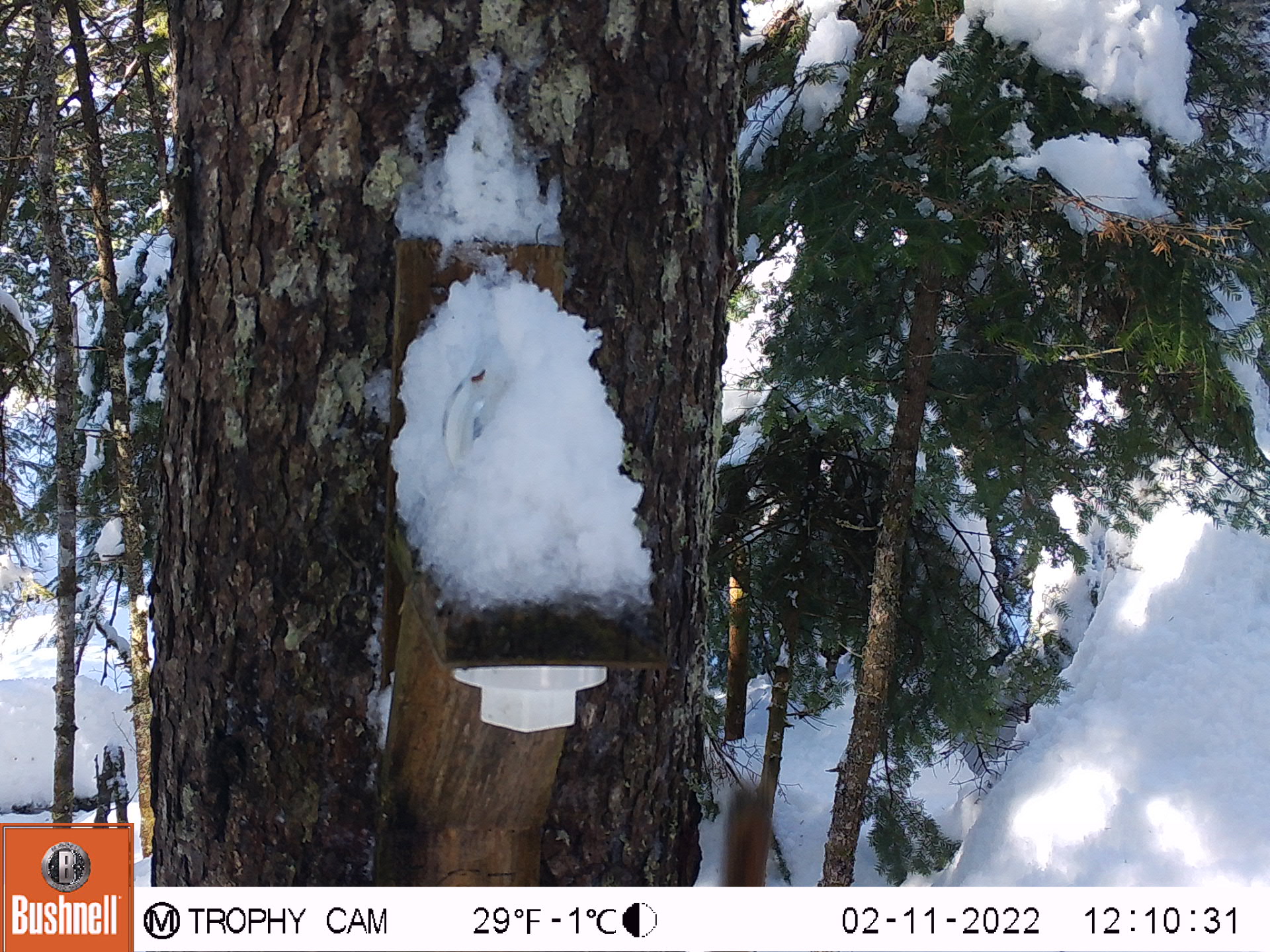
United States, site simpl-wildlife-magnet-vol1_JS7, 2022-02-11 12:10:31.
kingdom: Animalia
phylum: Chordata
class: Mammalia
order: Rodentia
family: Sciuridae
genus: Tamiasciurus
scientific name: Tamiasciurus hudsonicus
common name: red squirrel